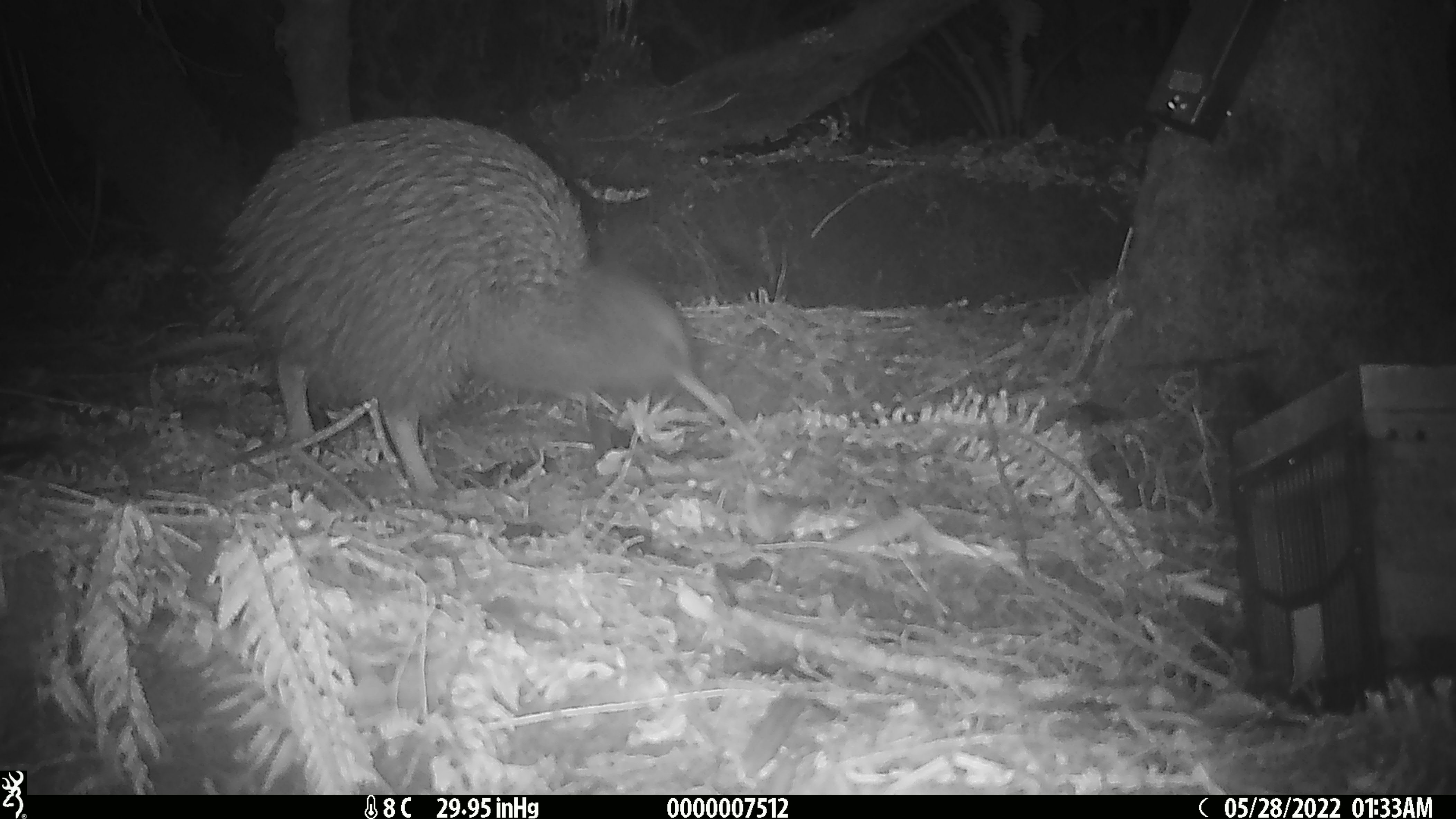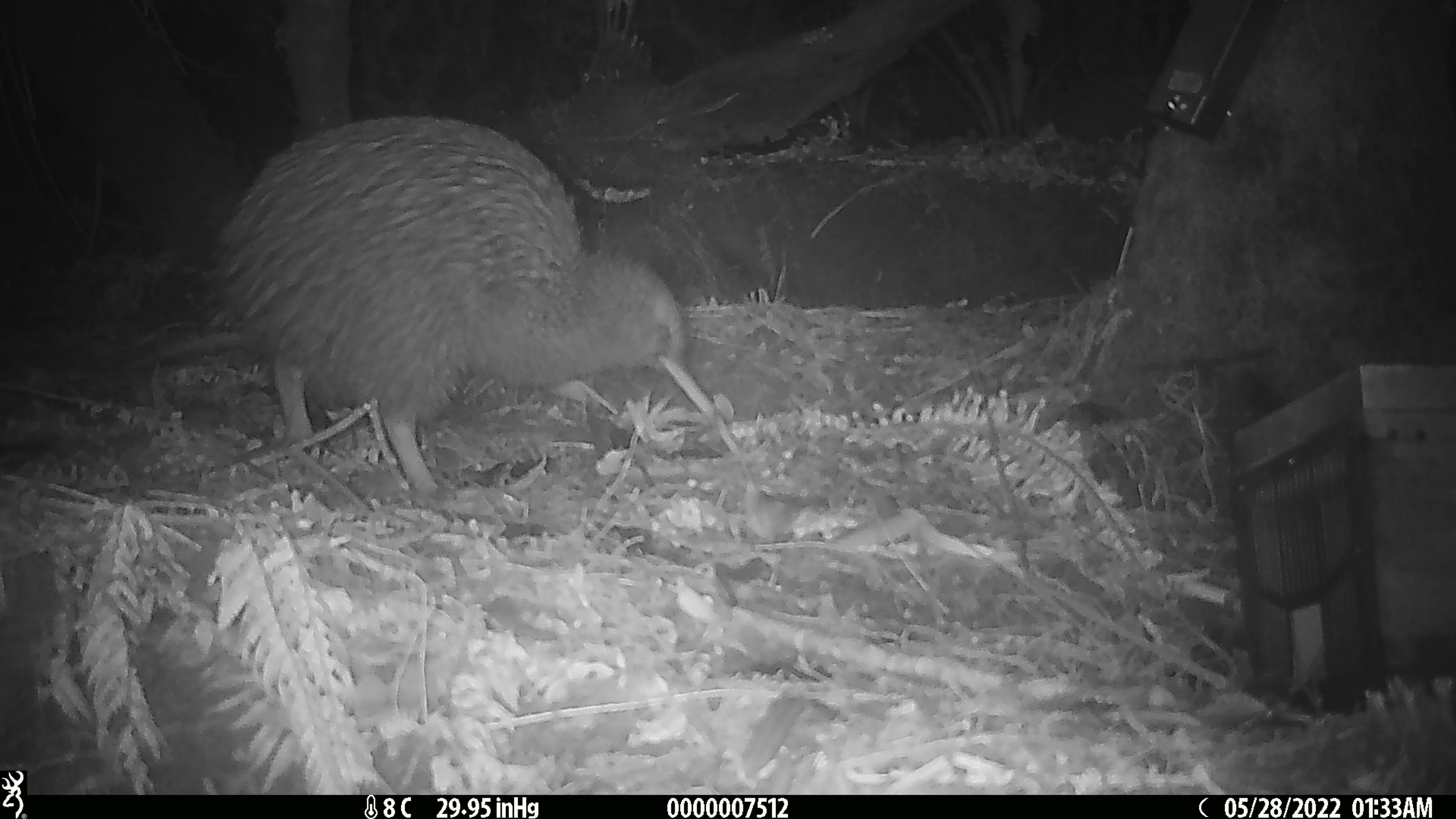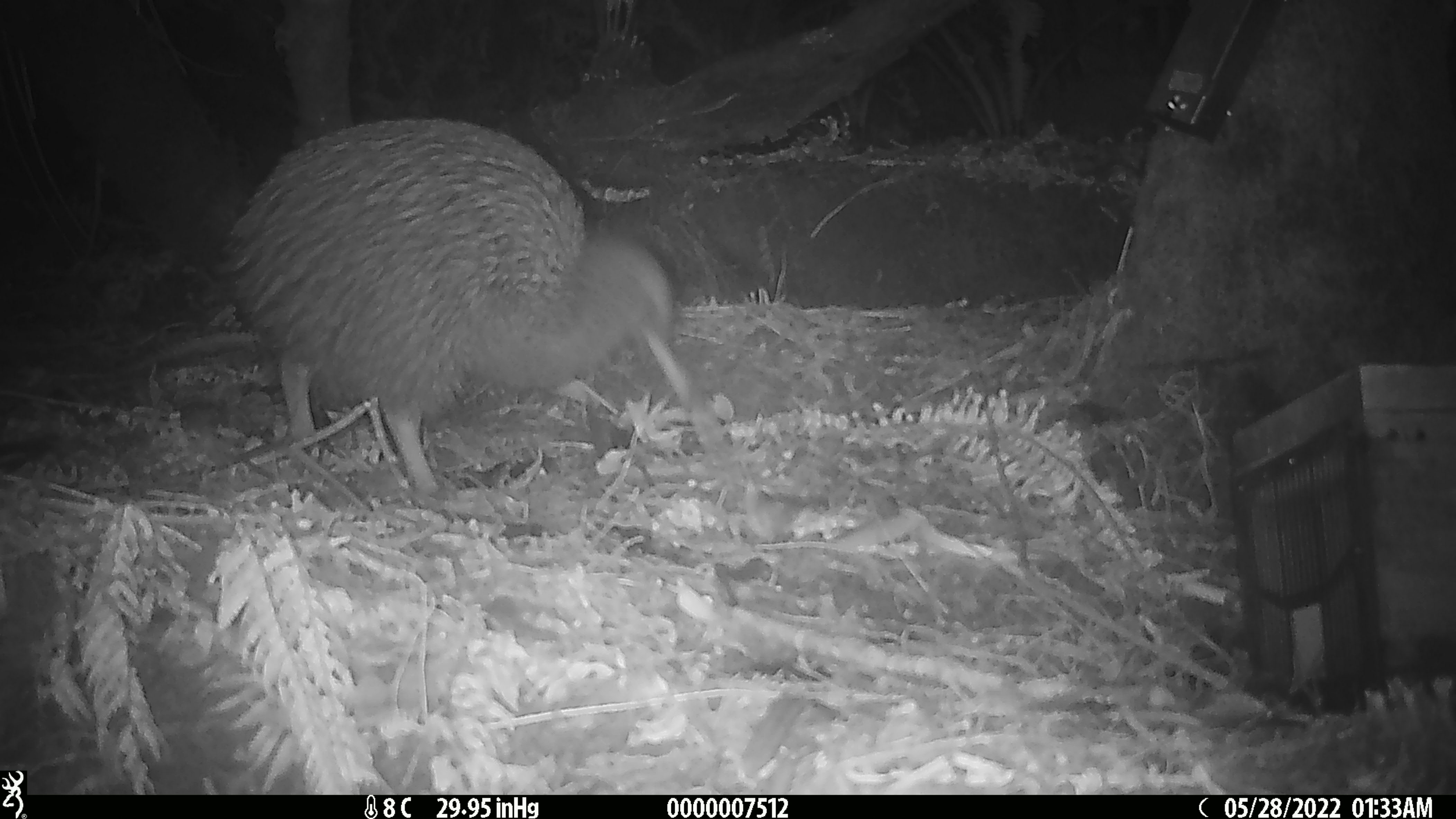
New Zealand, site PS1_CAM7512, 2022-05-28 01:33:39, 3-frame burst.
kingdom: Animalia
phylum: Chordata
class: Aves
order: Apterygiformes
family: Apterygidae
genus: Apteryx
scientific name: Apteryx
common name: kiwi